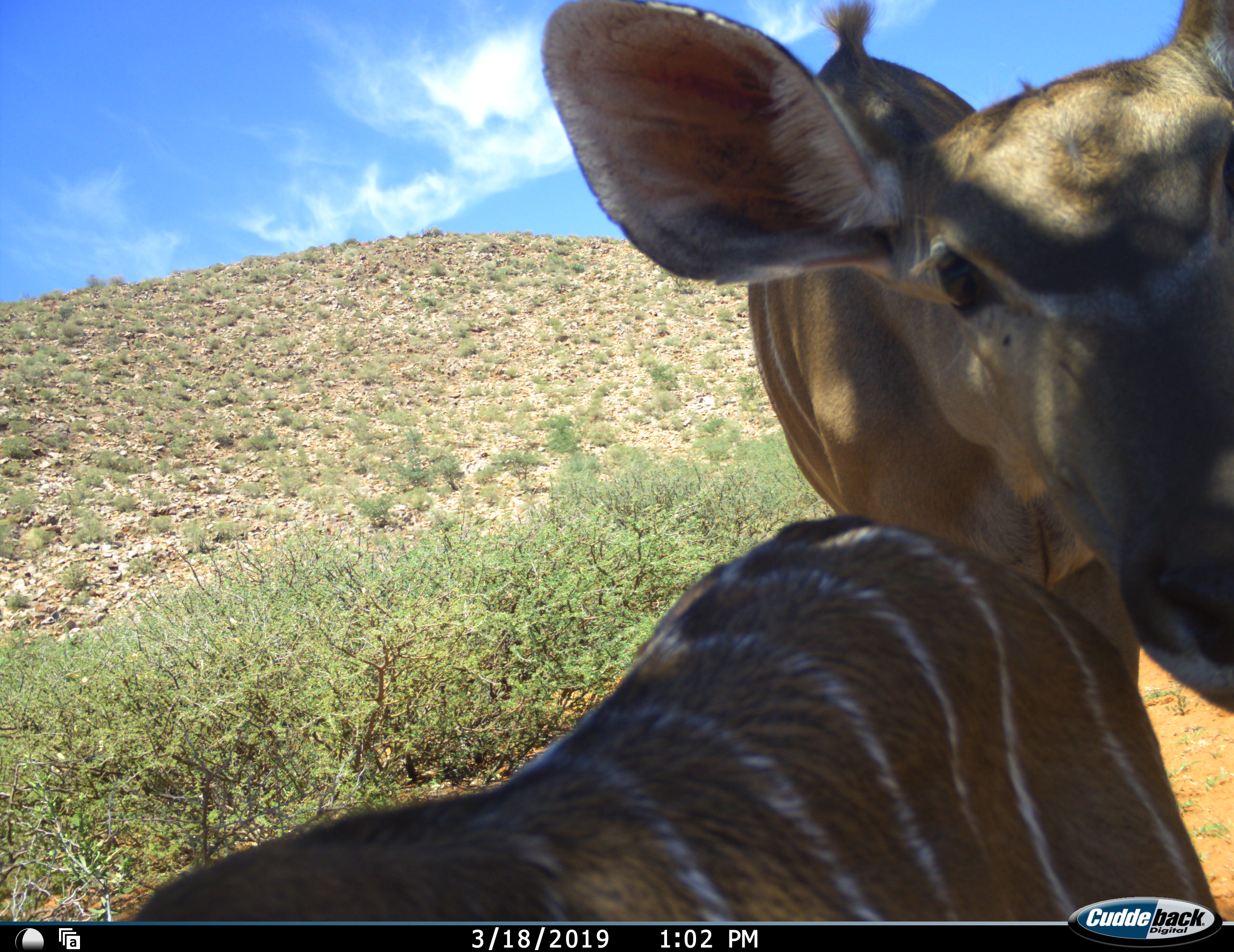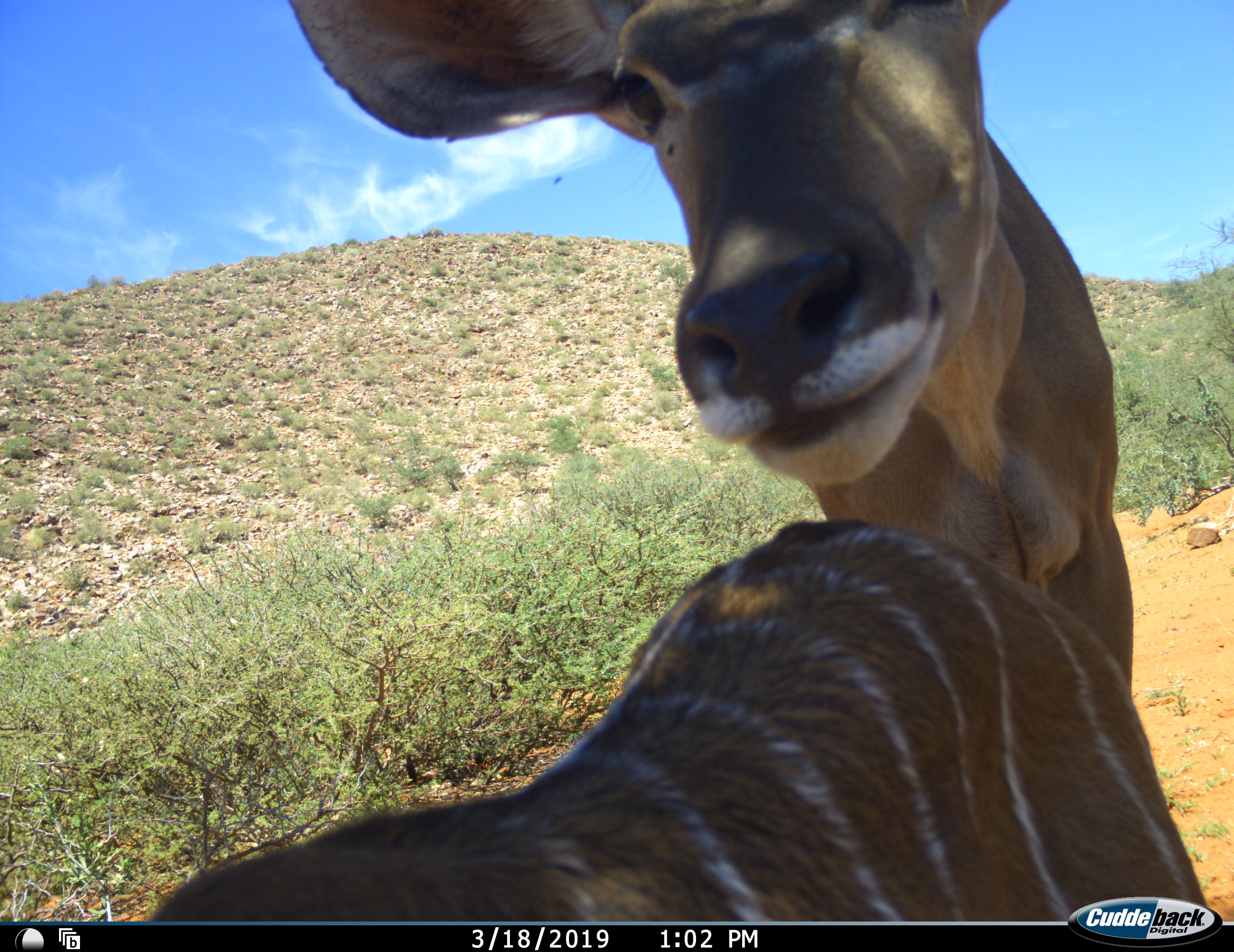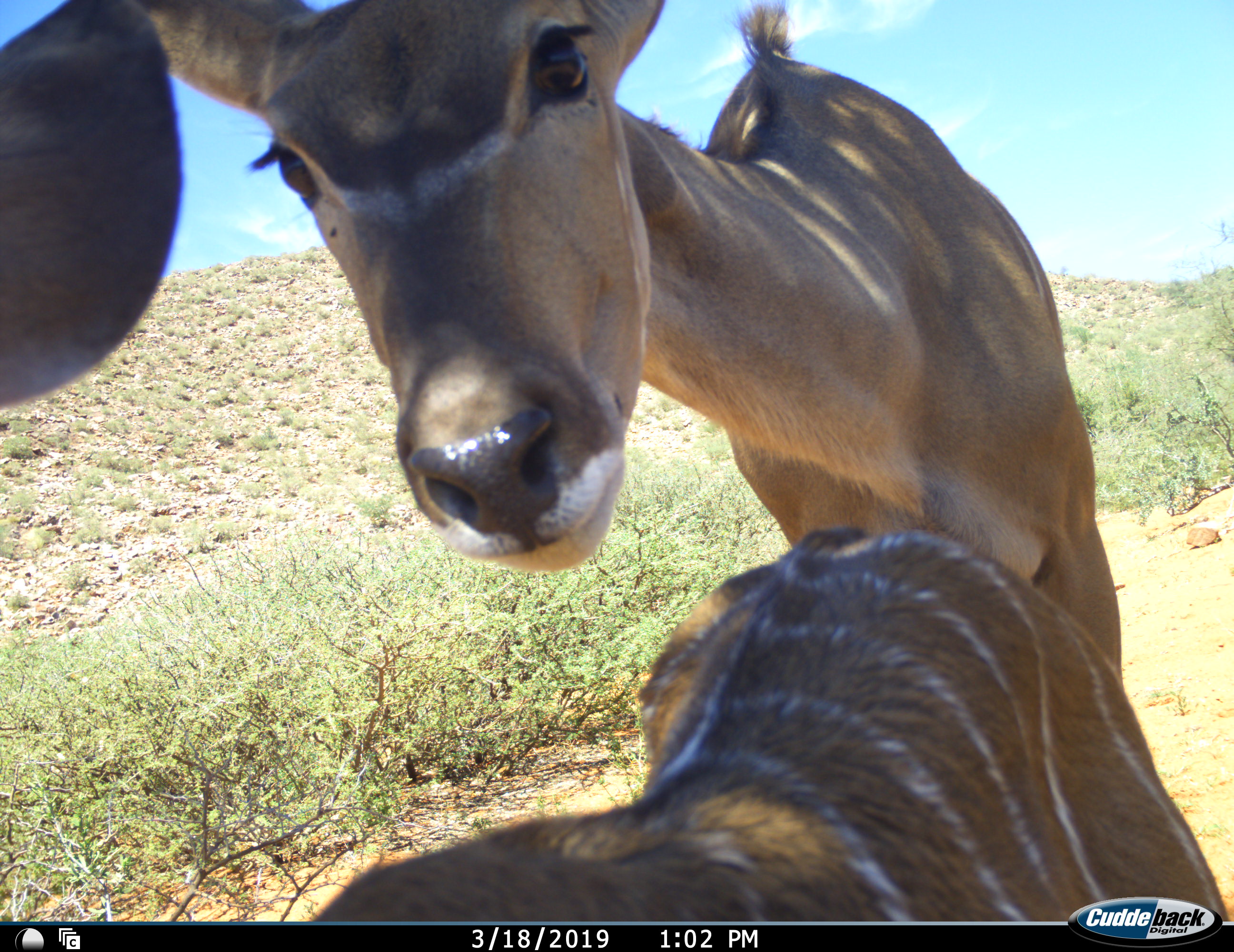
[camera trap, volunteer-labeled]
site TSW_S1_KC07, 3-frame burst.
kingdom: Animalia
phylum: Chordata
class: Mammalia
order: Artiodactyla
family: Bovidae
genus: Tragelaphus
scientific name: Tragelaphus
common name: kudu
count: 2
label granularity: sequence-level